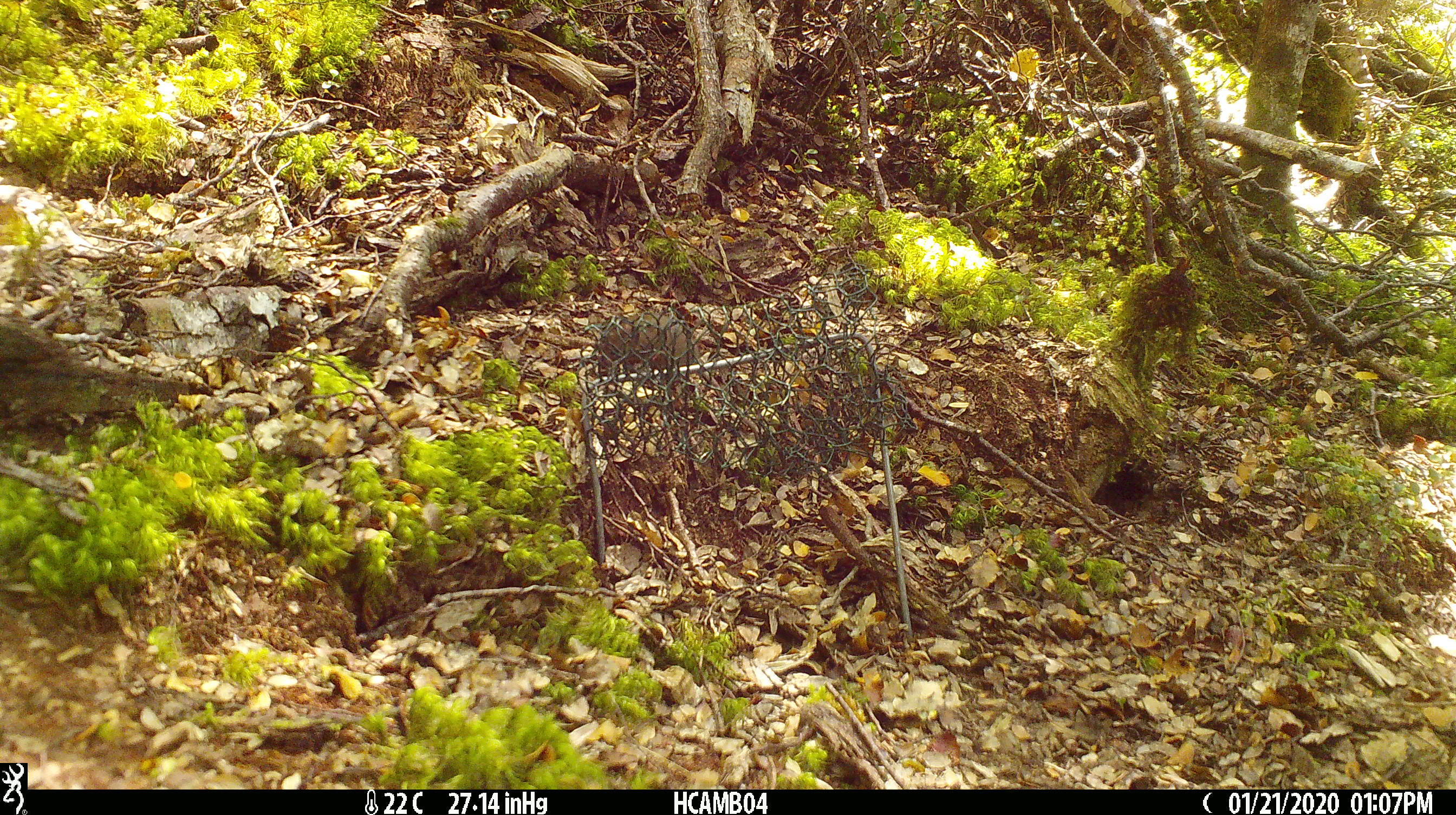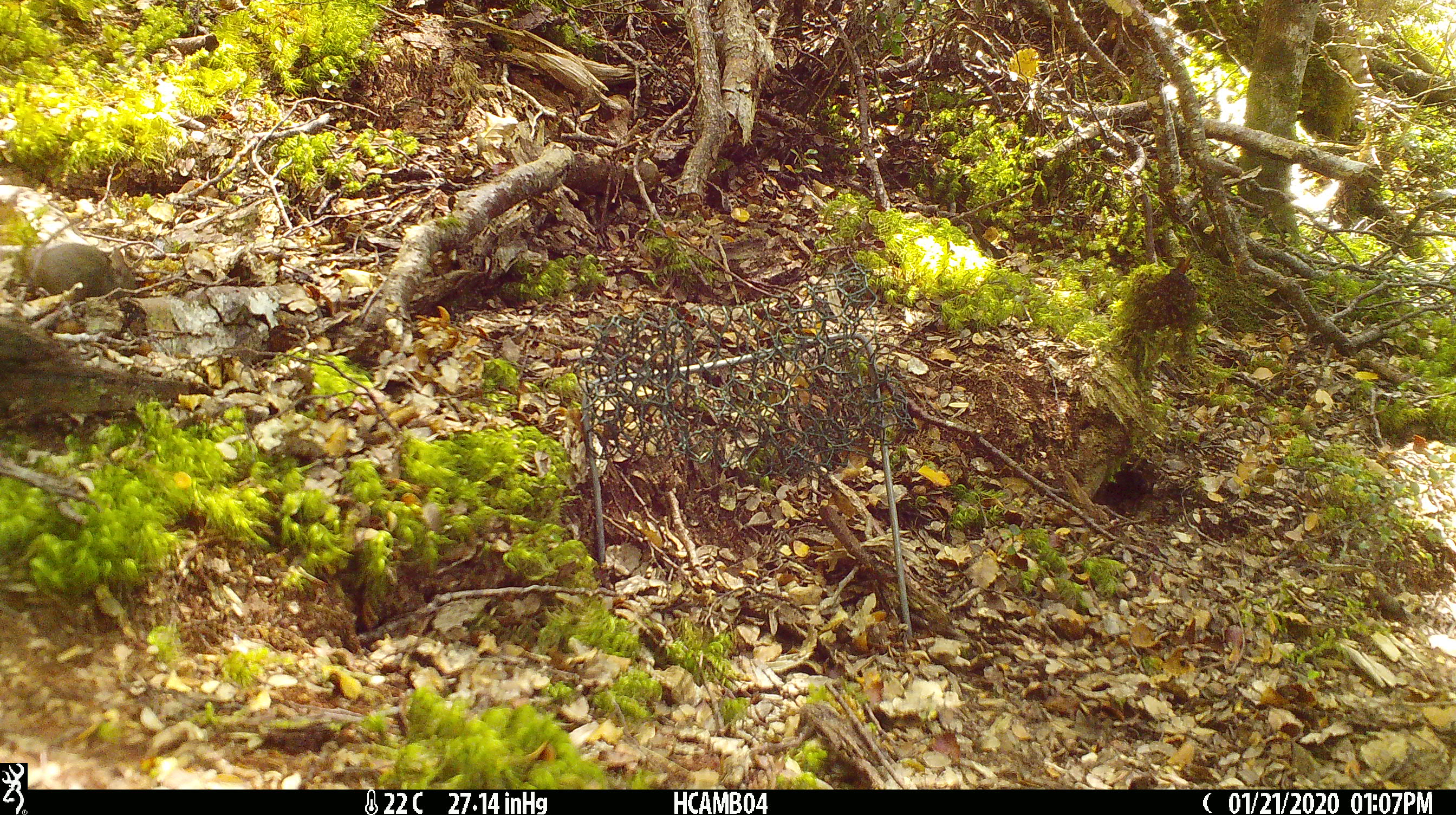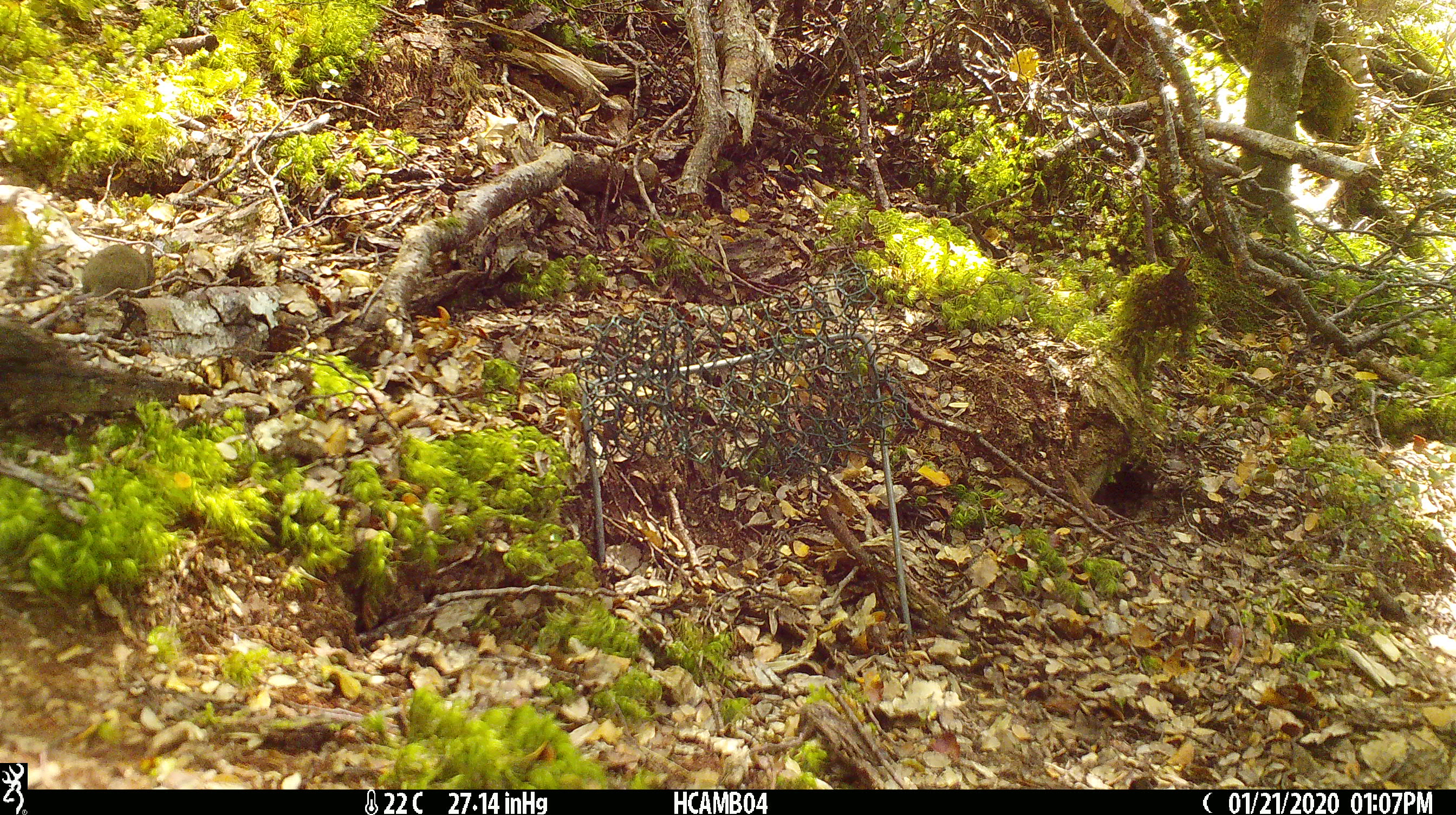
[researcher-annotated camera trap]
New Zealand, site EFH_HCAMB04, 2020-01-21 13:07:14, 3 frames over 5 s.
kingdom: Animalia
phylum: Chordata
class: Mammalia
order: Rodentia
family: Muridae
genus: Mus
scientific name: Mus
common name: mouse